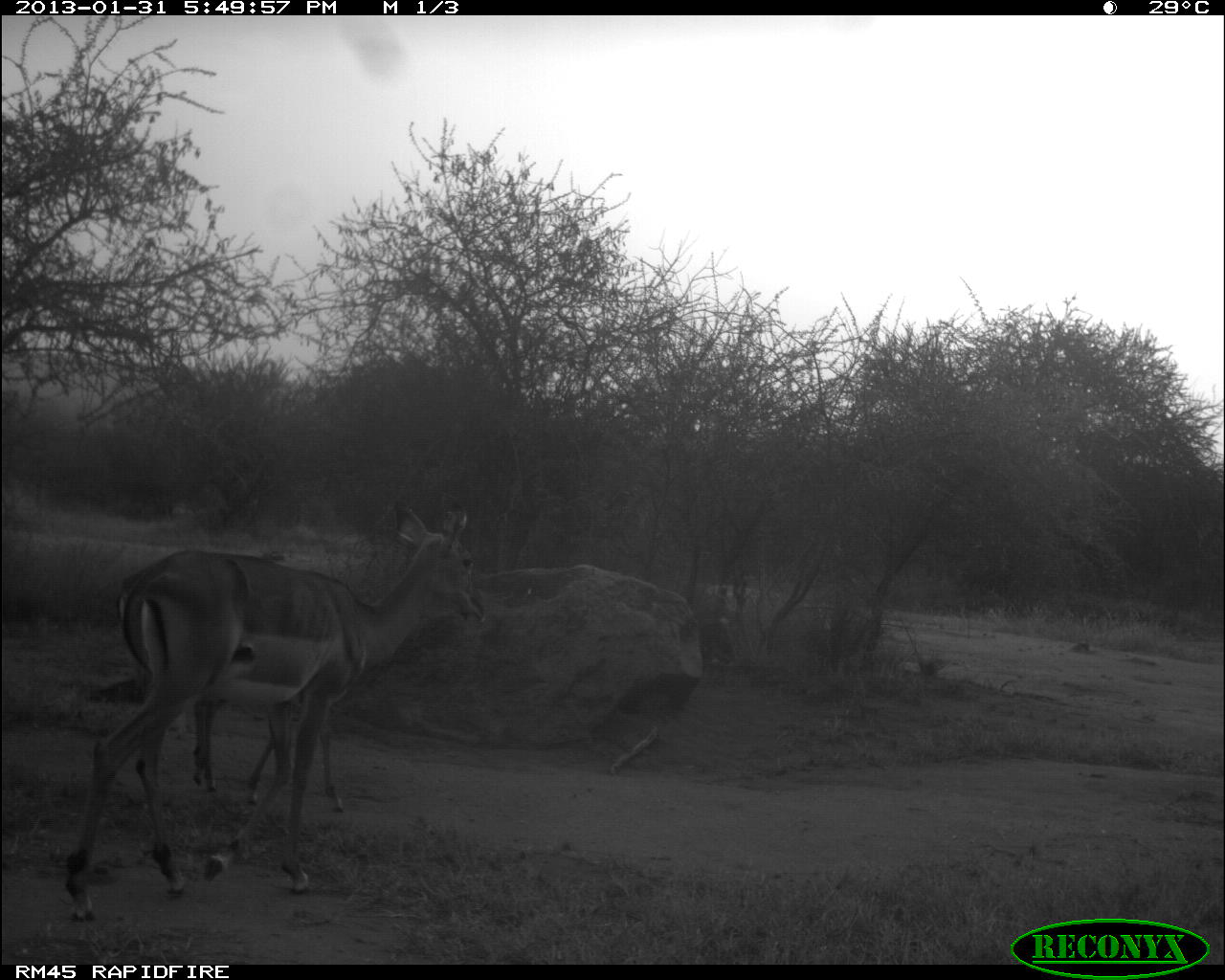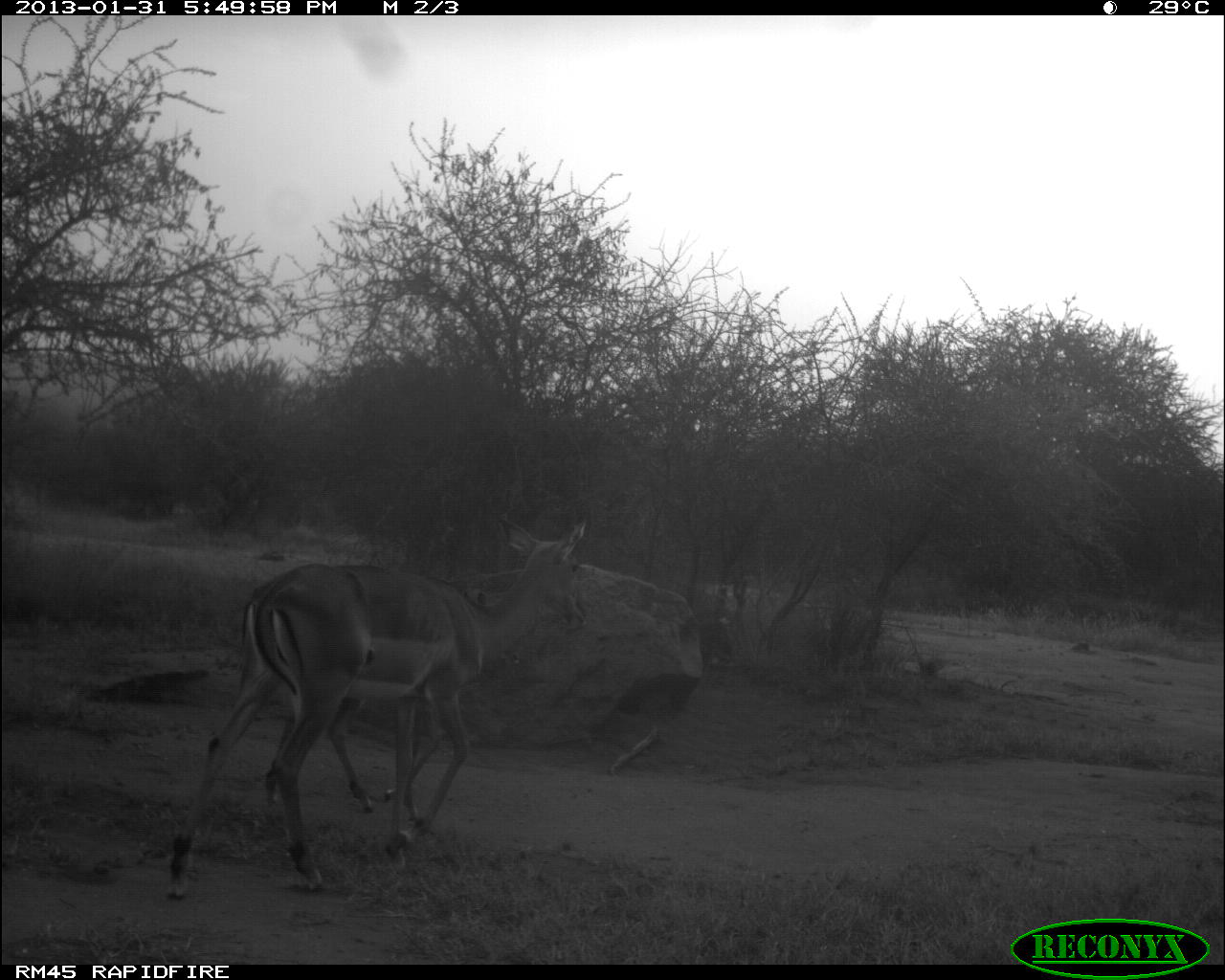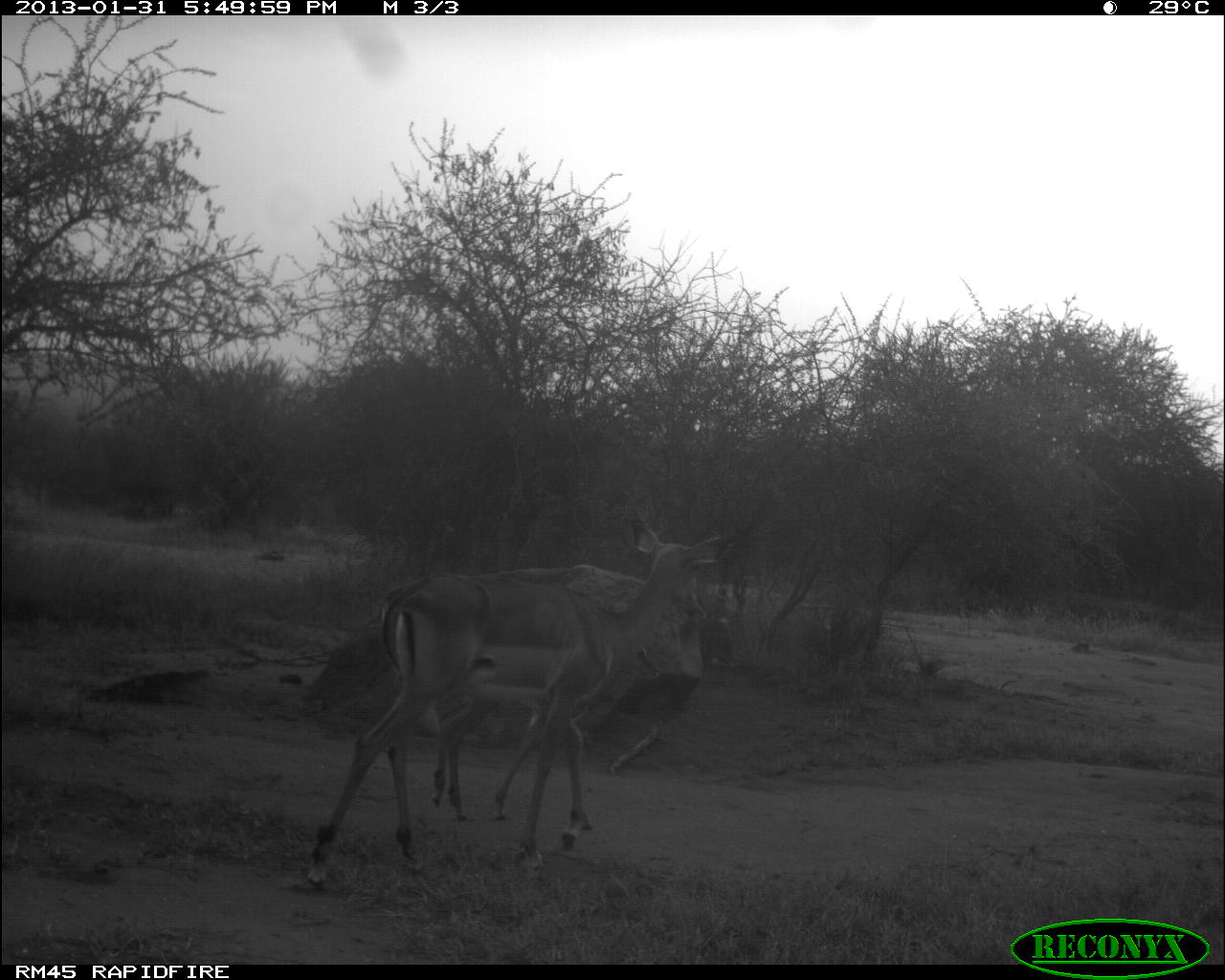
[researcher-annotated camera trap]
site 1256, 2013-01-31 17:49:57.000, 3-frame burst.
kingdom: Animalia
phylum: Chordata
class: Mammalia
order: Artiodactyla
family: Bovidae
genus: Aepyceros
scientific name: Aepyceros melampus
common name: impala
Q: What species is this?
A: Aepyceros melampus (impala).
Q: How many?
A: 2.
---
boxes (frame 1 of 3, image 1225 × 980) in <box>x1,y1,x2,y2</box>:
aepyceros melampus: <box>59,489,483,914</box>; <box>189,548,351,807</box>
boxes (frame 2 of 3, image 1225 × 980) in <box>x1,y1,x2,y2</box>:
aepyceros melampus: <box>151,513,596,898</box>; <box>267,657,446,825</box>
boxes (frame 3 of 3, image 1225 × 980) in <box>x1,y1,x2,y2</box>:
aepyceros melampus: <box>300,506,731,891</box>; <box>429,698,600,834</box>